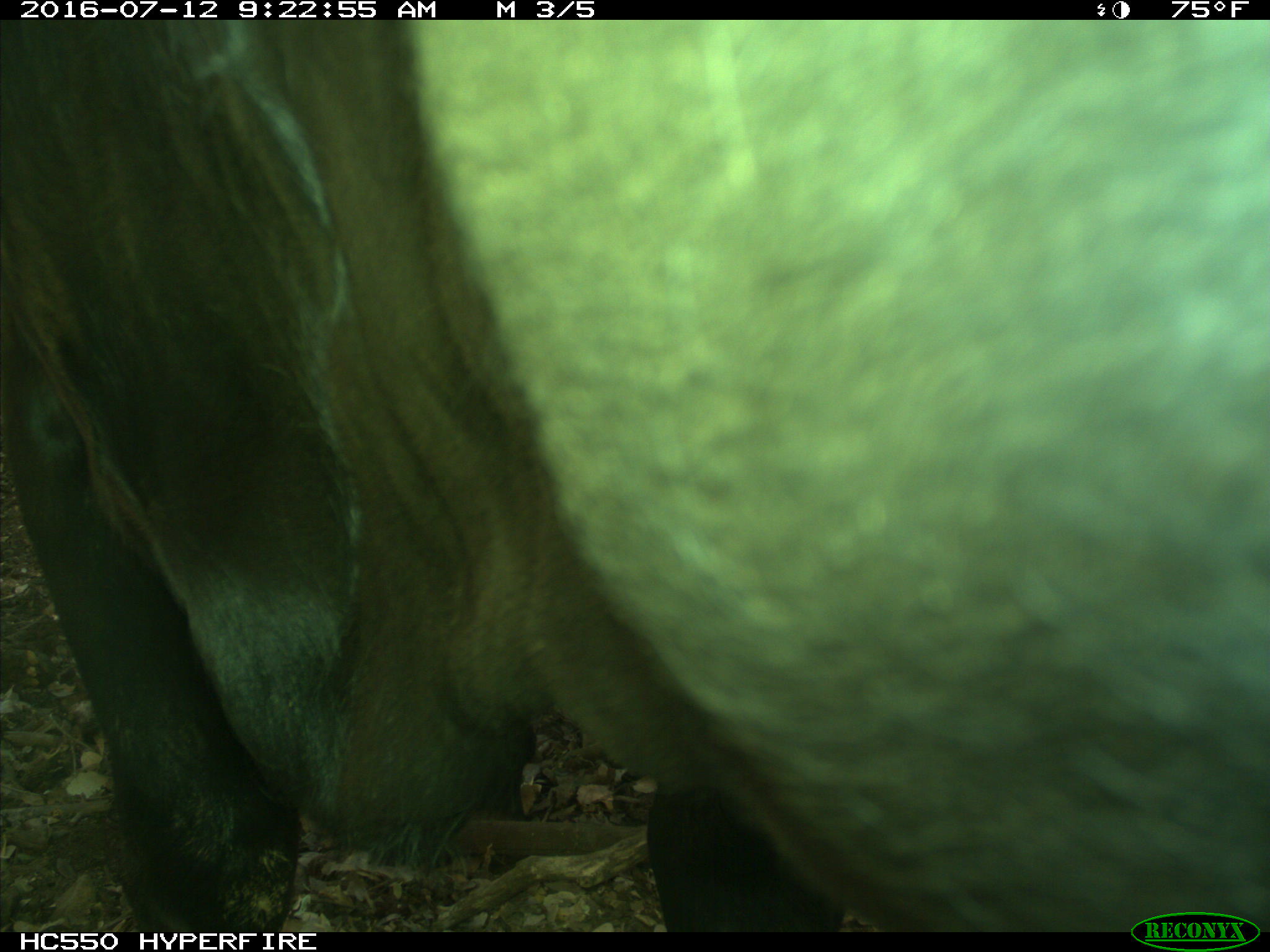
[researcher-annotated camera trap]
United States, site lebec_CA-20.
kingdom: Animalia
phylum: Chordata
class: Mammalia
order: Artiodactyla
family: Bovidae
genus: Bos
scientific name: Bos taurus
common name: domestic cow